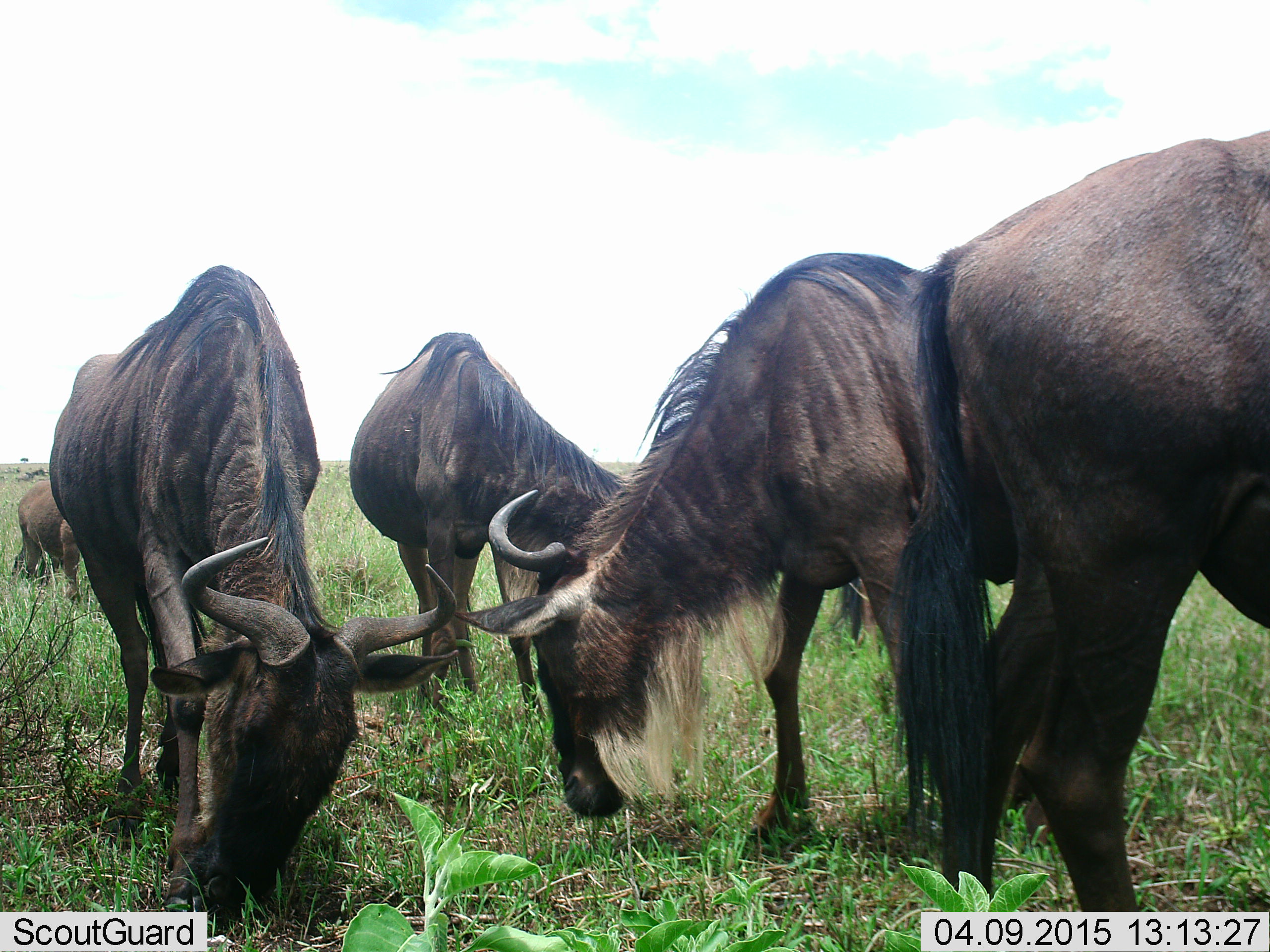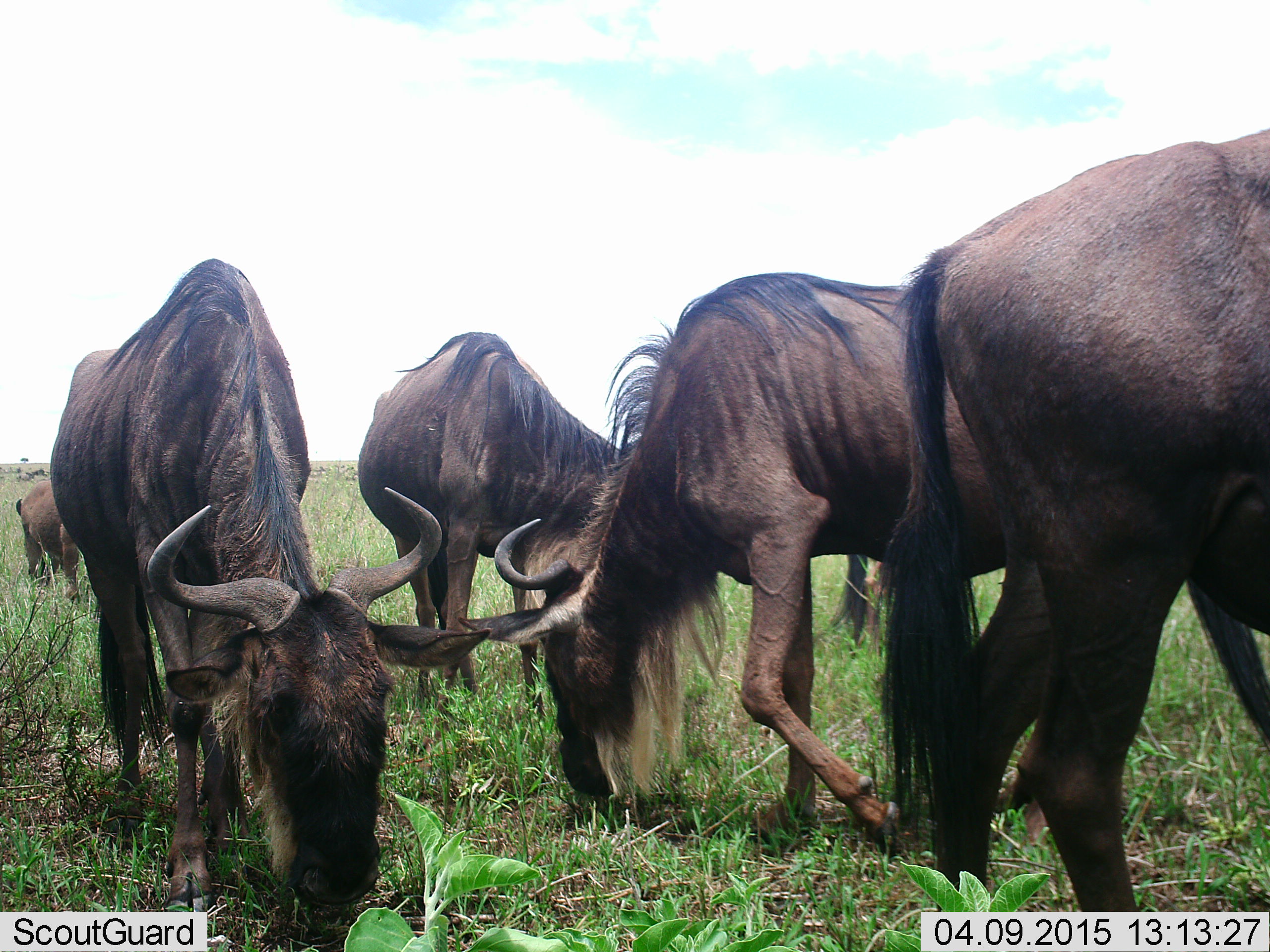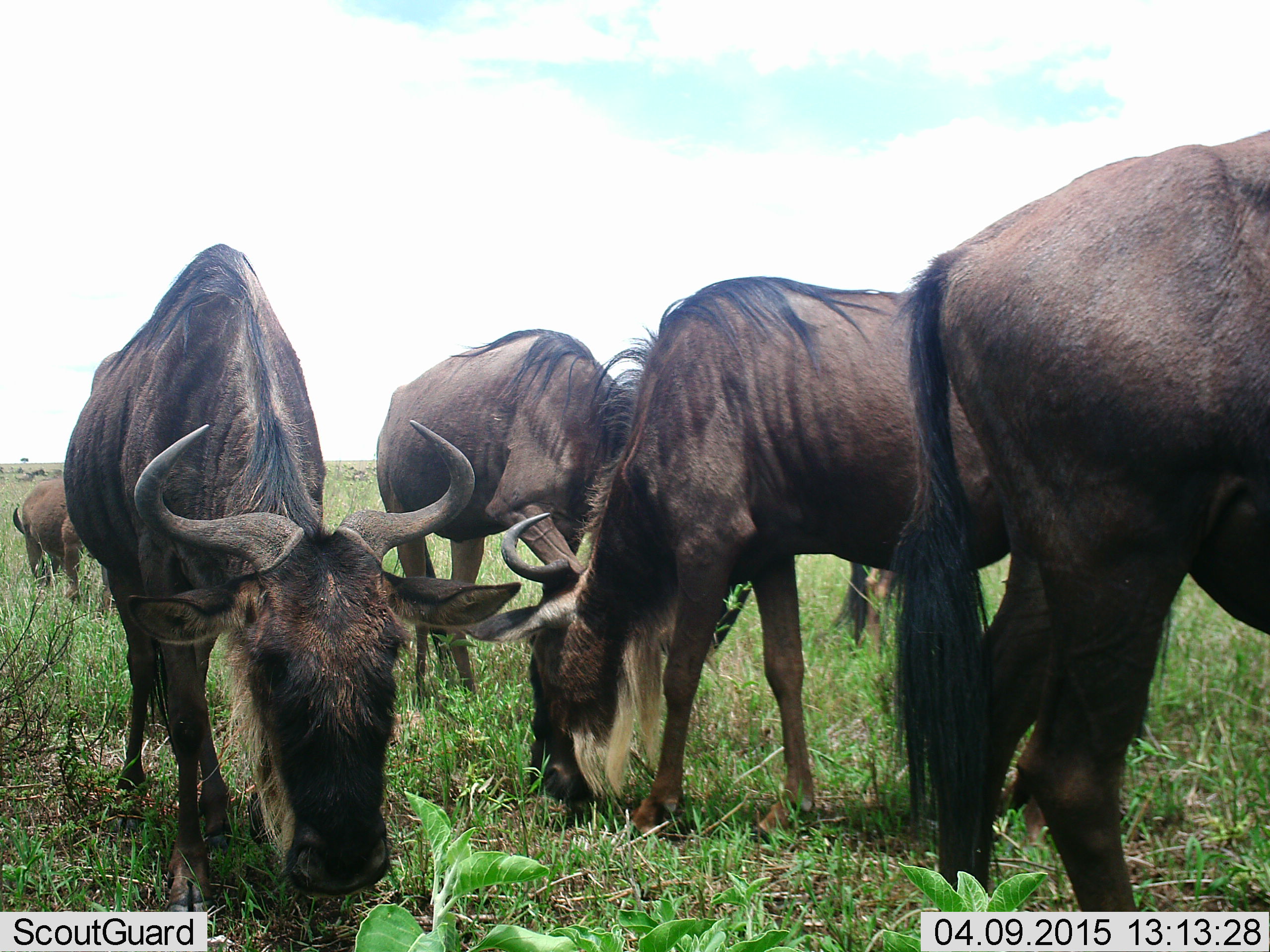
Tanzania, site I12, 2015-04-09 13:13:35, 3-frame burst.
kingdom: Animalia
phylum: Chordata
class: Mammalia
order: Artiodactyla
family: Bovidae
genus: Connochaetes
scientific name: Connochaetes taurinus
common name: blue wildebeest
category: wildebeest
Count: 5.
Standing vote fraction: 0%.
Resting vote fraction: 0%.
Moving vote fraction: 10%.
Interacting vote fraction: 0%.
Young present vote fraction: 10%.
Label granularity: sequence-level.